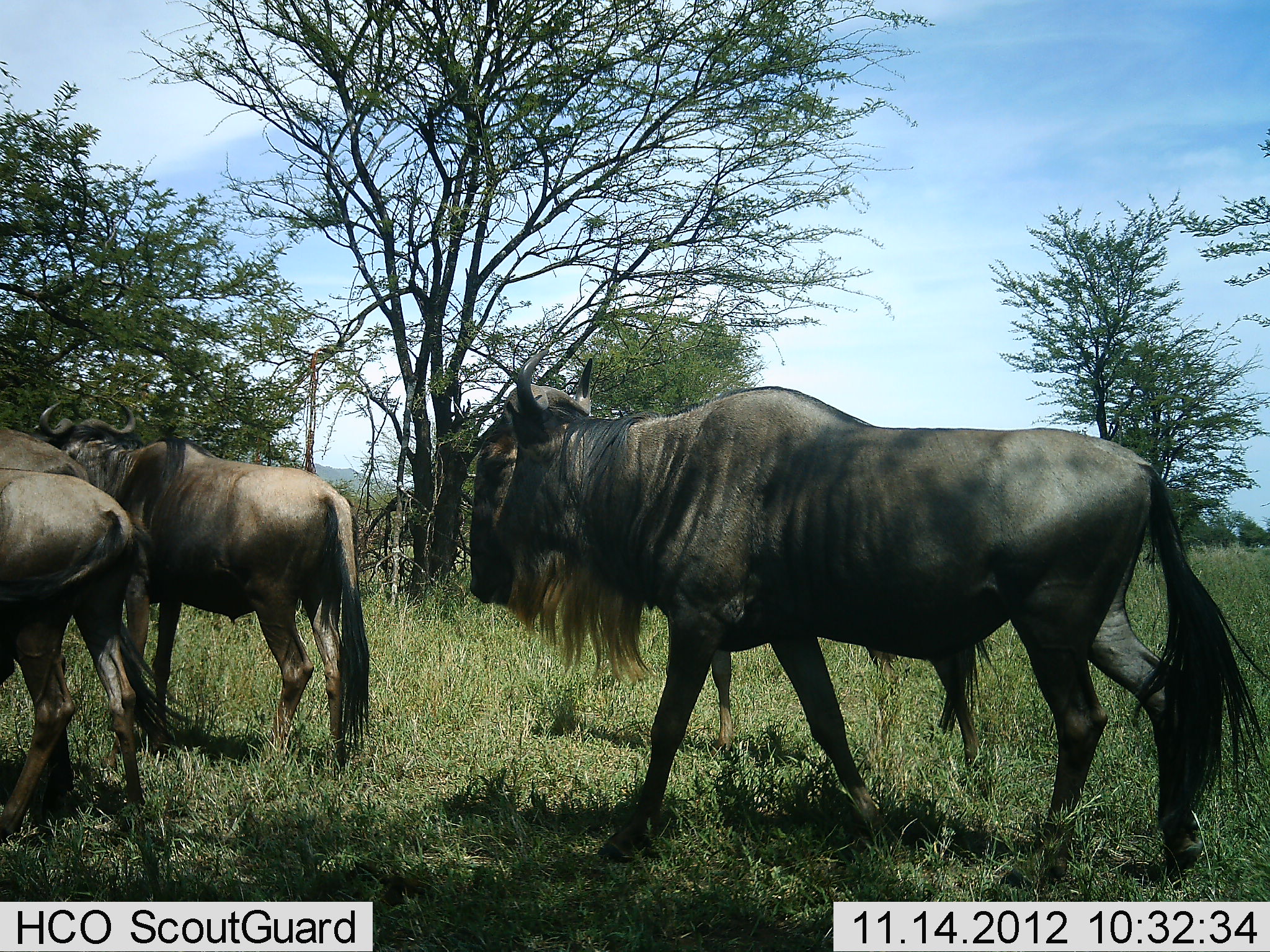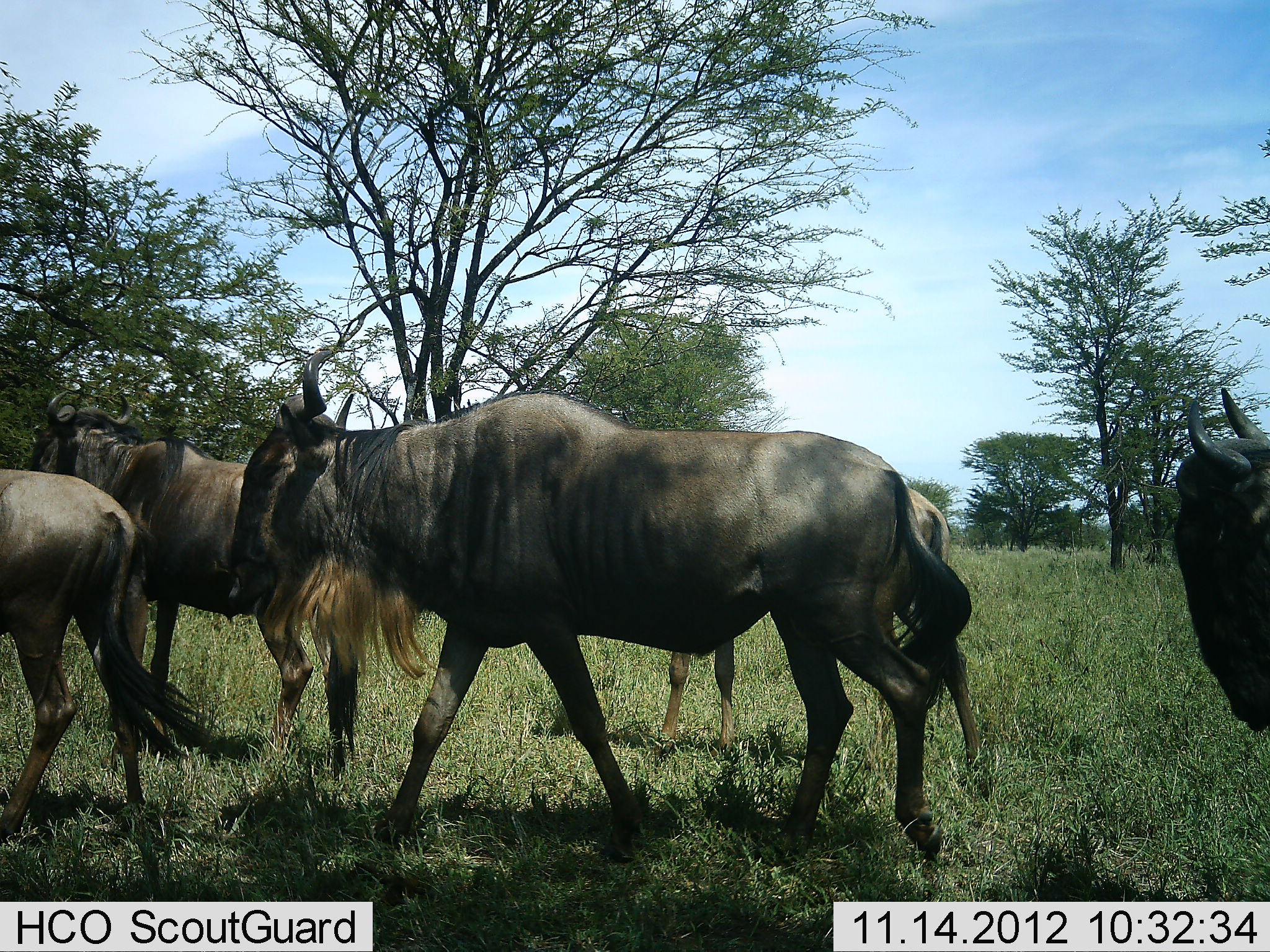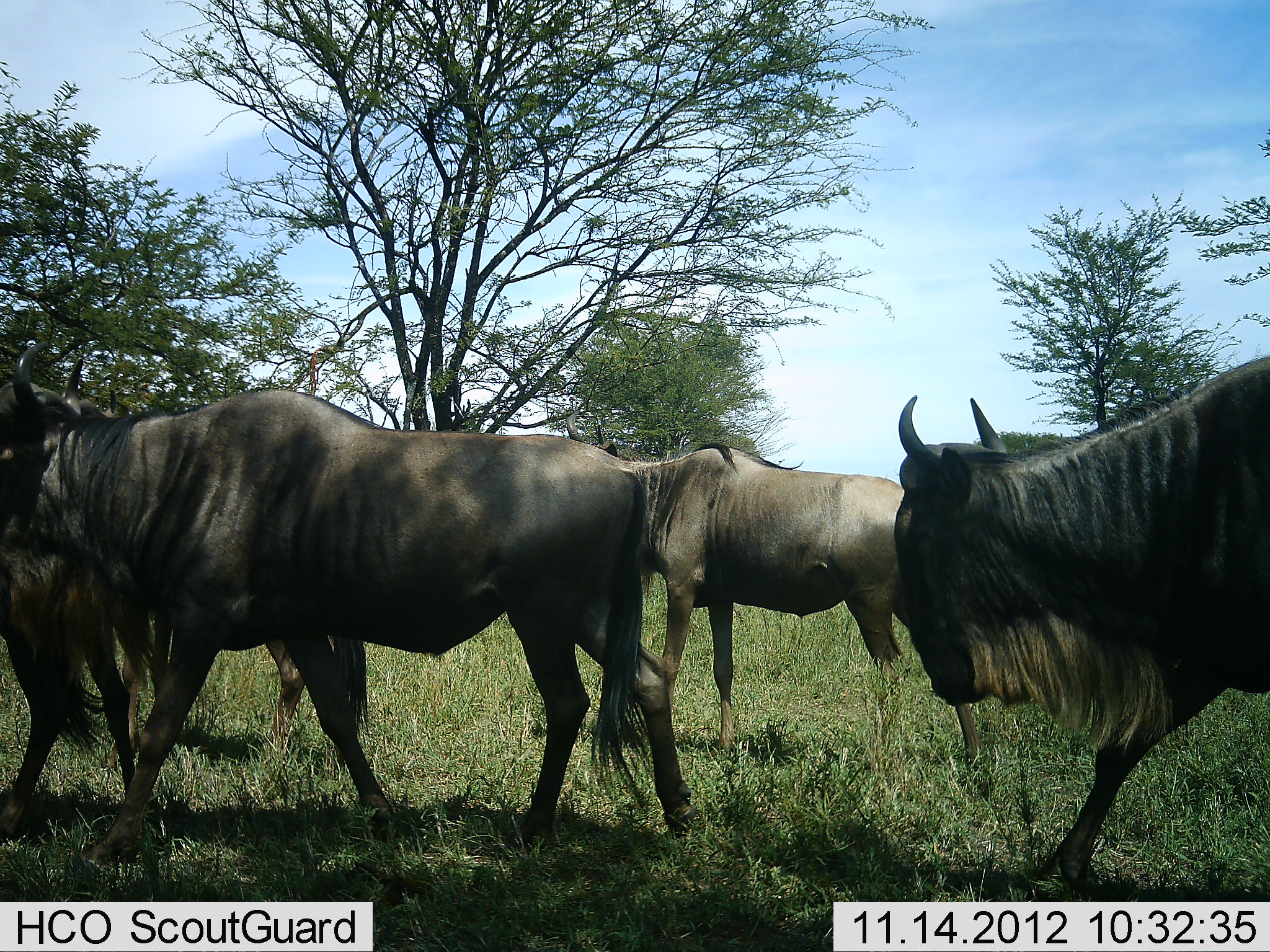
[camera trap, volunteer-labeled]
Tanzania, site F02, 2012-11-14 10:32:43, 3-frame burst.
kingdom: Animalia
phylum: Chordata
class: Mammalia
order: Artiodactyla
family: Bovidae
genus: Connochaetes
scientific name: Connochaetes taurinus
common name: blue wildebeest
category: wildebeest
Wildebeest (blue wildebeest) (Connochaetes taurinus), count 5. Behavior (volunteer vote fractions): standing 0%, resting 0%, moving 100%, interacting 0%. Young present (vote fraction): 0%. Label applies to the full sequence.